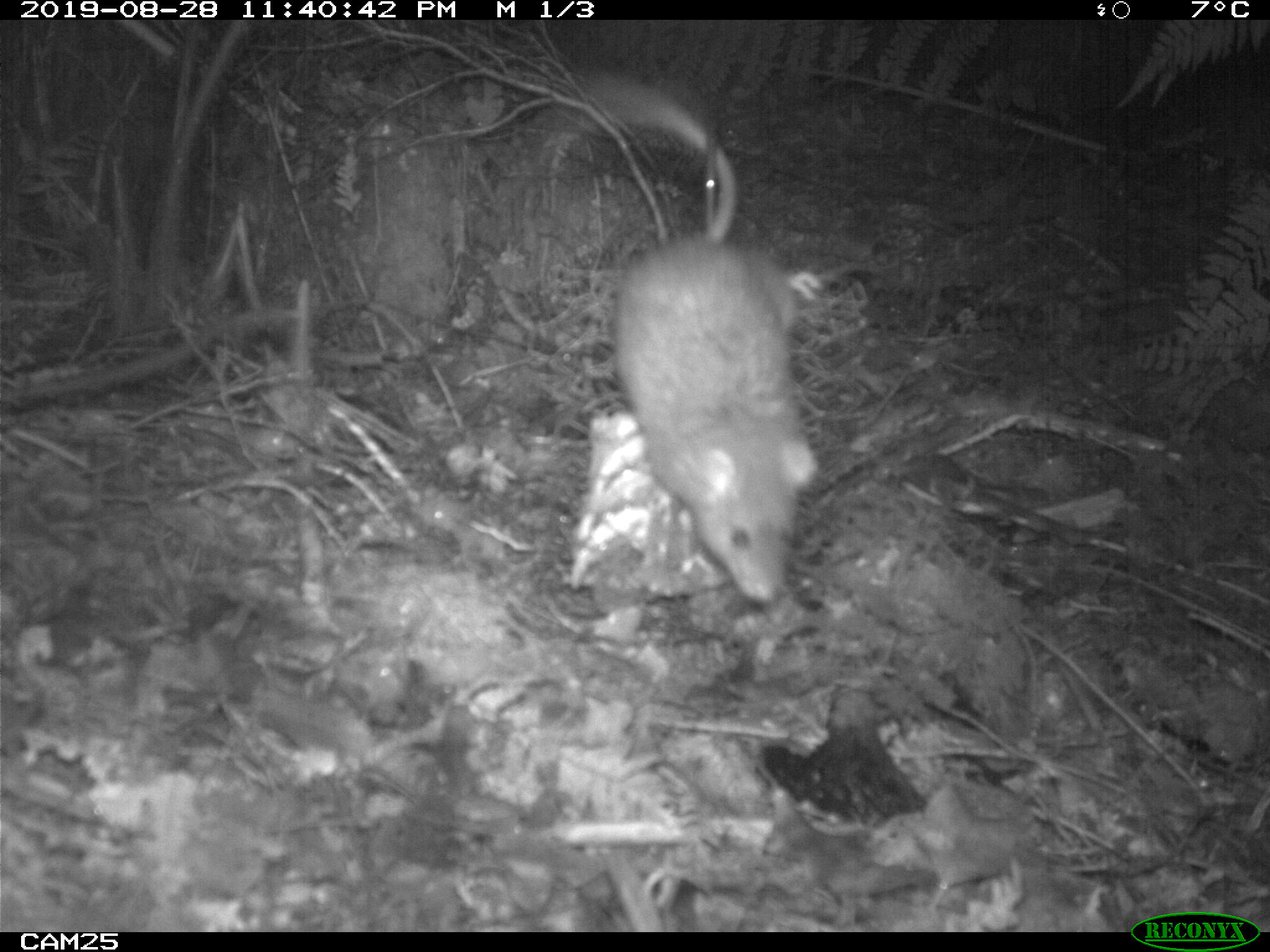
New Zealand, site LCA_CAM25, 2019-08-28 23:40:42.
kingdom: Animalia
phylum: Chordata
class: Mammalia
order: Rodentia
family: Muridae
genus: Rattus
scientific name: Rattus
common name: rat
Rat (Rattus).